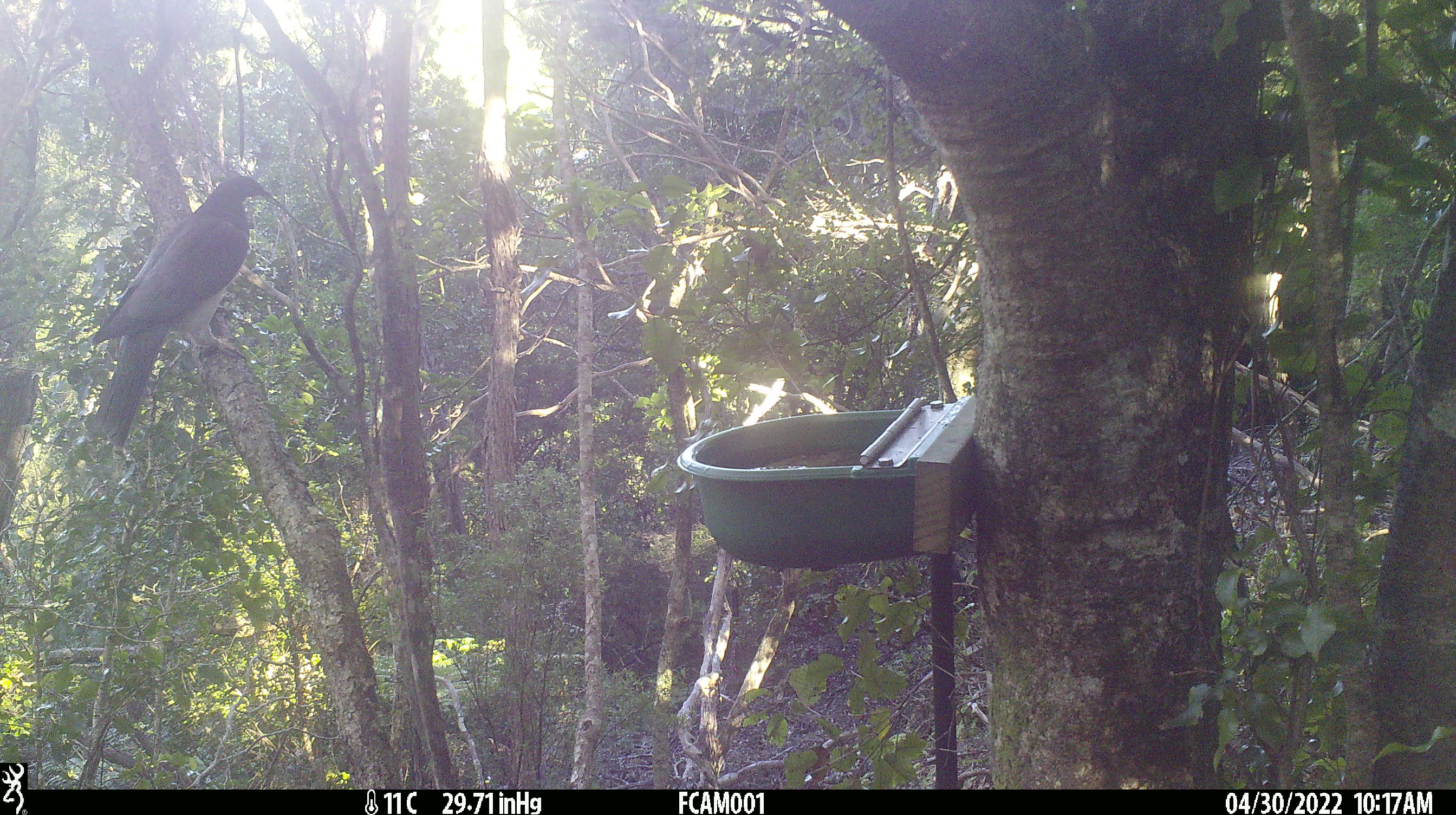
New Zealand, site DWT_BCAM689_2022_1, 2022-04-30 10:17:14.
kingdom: Animalia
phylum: Chordata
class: Aves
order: Columbiformes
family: Columbidae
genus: Hemiphaga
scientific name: Hemiphaga novaeseelandiae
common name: new zealand pigeon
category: kereru